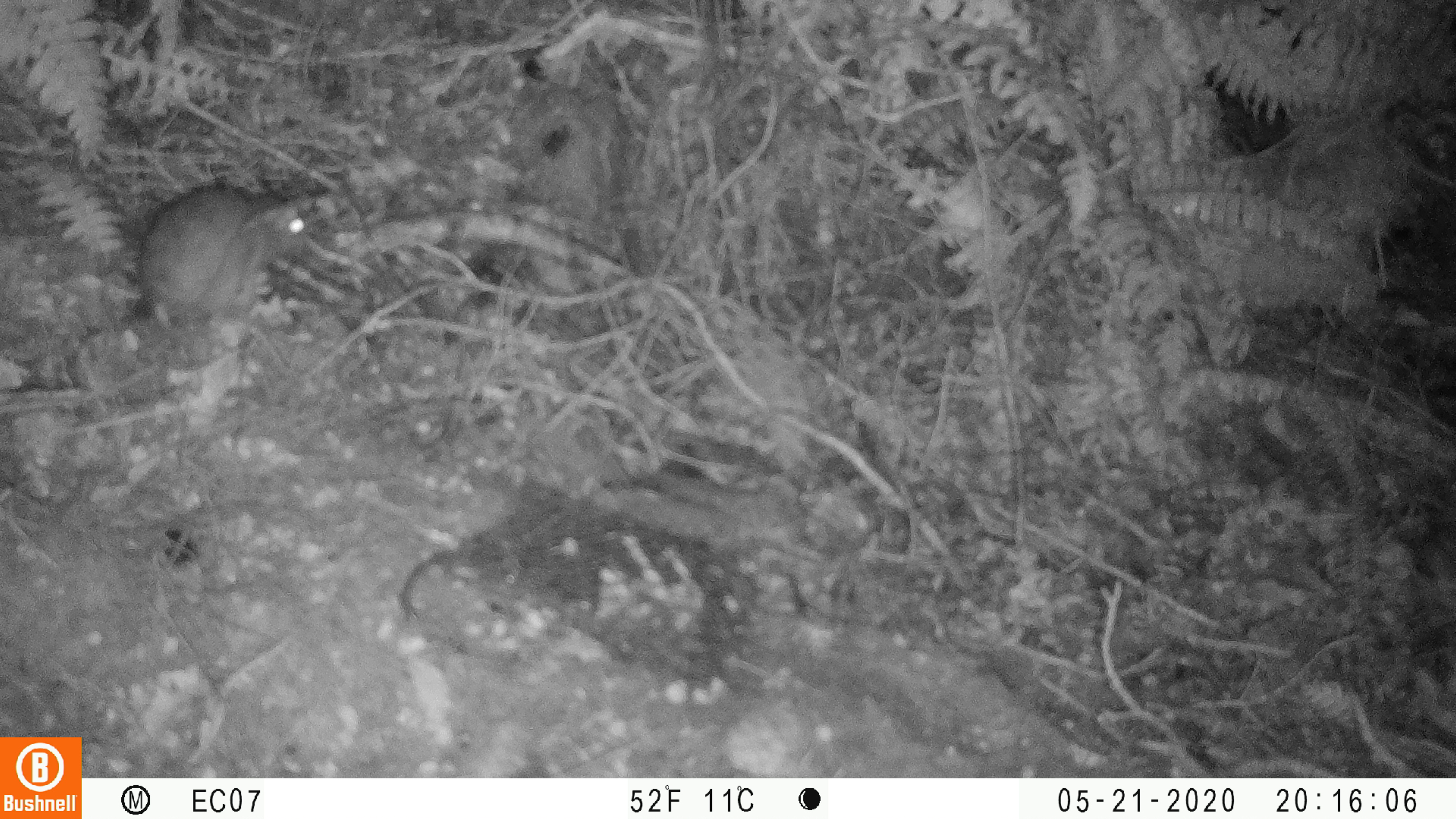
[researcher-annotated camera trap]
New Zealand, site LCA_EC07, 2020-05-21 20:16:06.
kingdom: Animalia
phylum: Chordata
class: Mammalia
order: Rodentia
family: Muridae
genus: Rattus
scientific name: Rattus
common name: rat